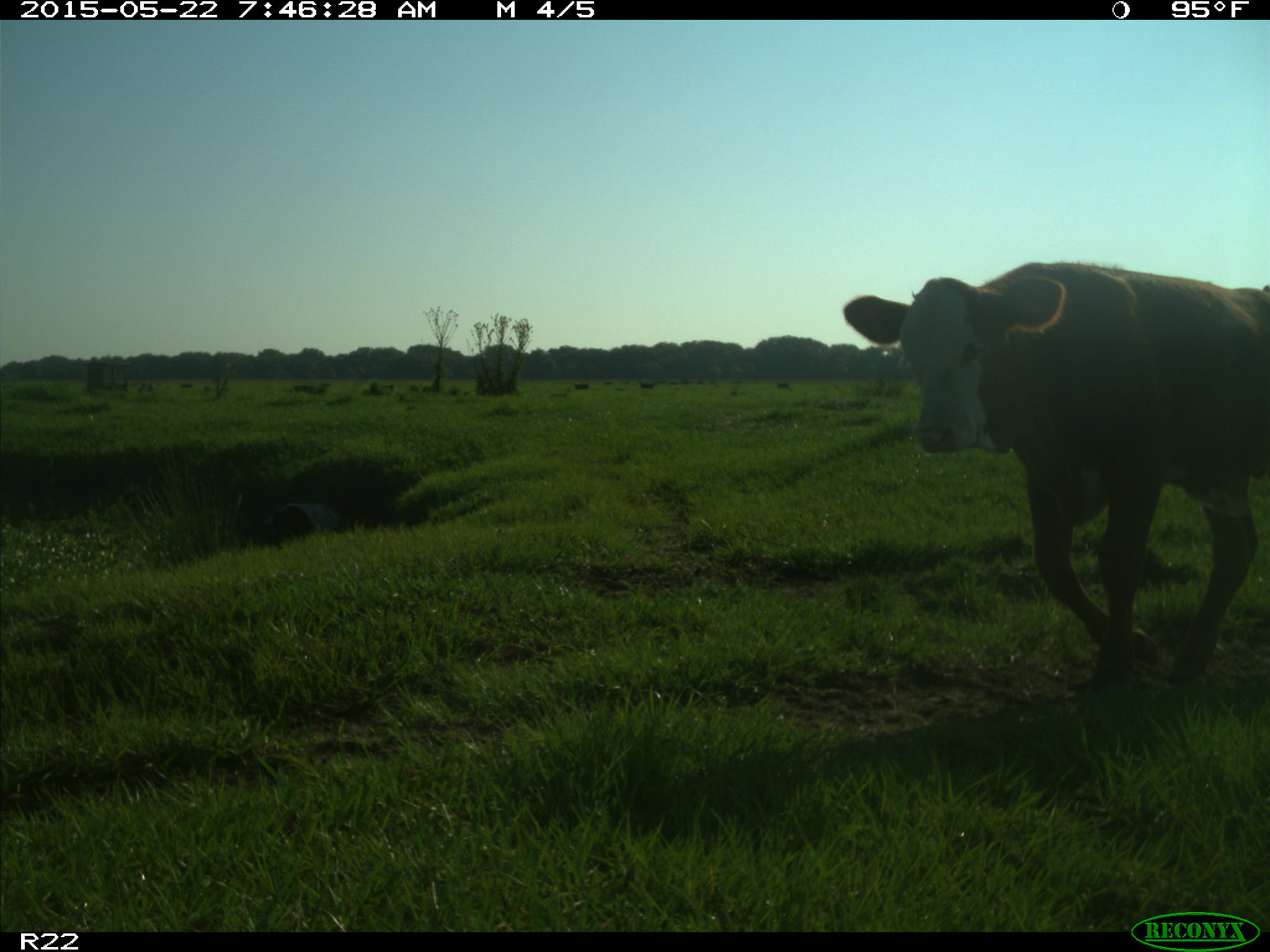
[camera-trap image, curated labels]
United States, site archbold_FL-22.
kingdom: Animalia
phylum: Chordata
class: Mammalia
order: Artiodactyla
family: Bovidae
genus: Bos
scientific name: Bos taurus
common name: domestic cow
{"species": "Bos taurus (domestic cow)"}